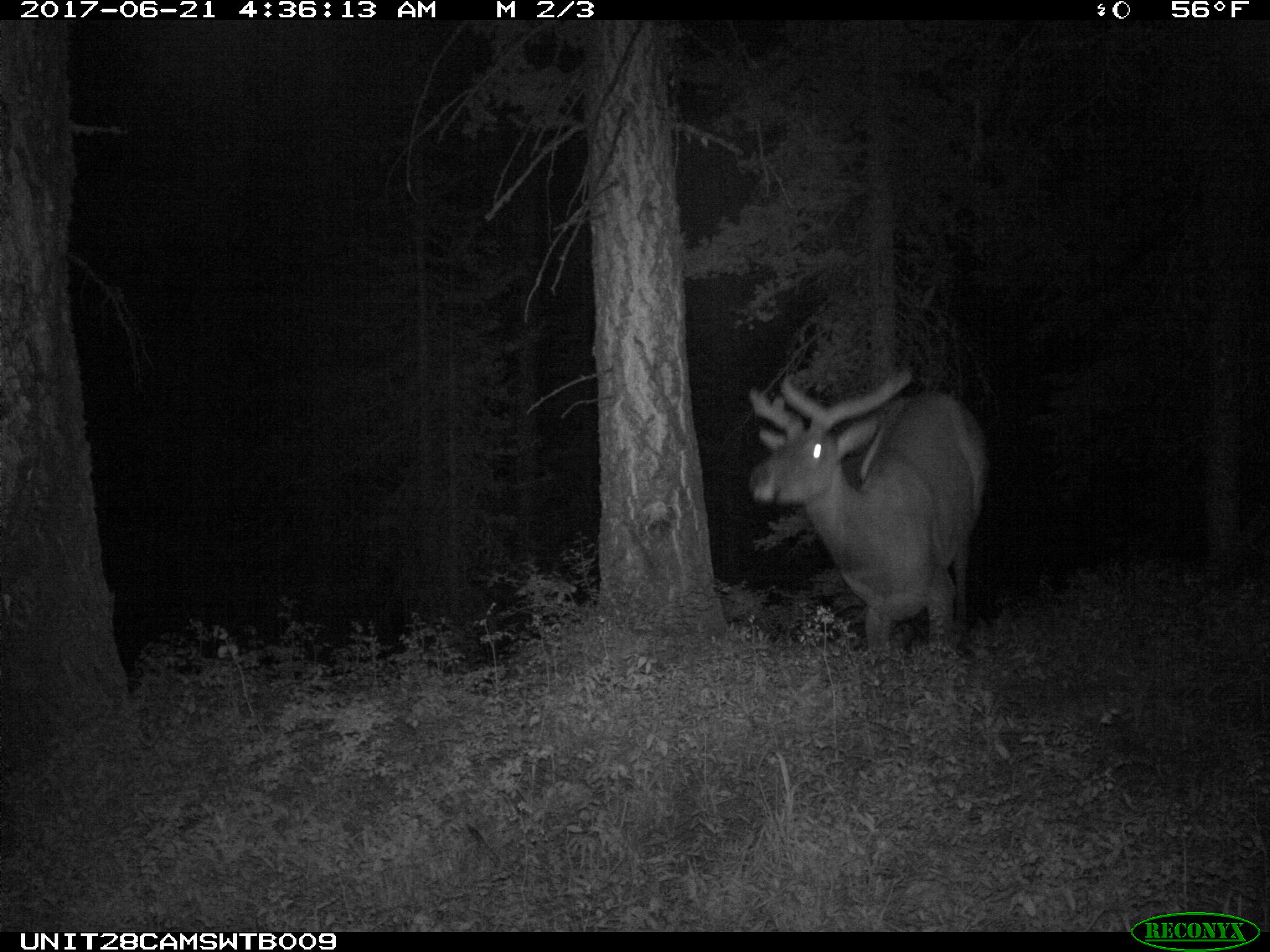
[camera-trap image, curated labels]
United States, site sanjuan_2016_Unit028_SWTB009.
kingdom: Animalia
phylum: Chordata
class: Mammalia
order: Artiodactyla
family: Cervidae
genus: Cervus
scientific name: Cervus elaphus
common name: red deer